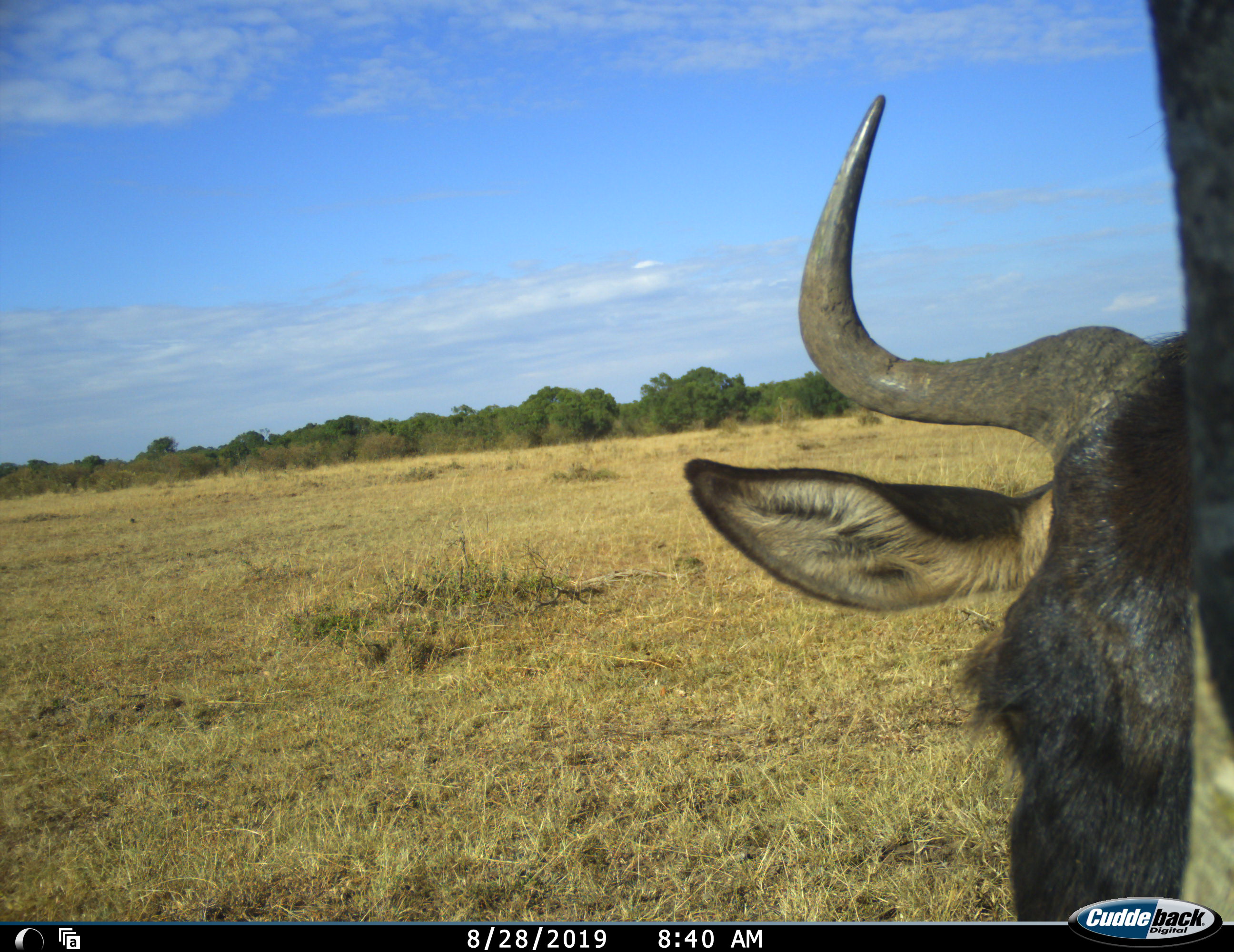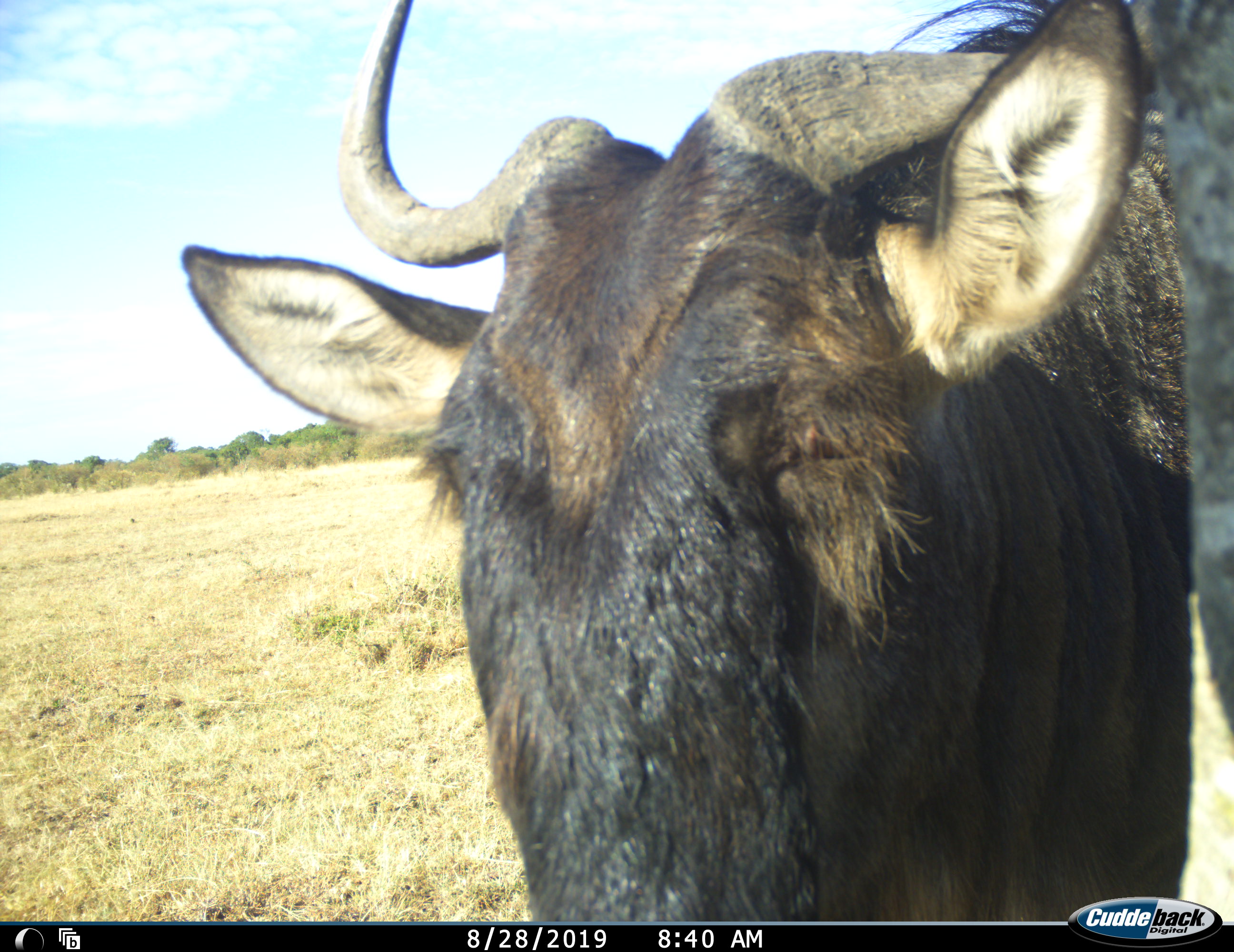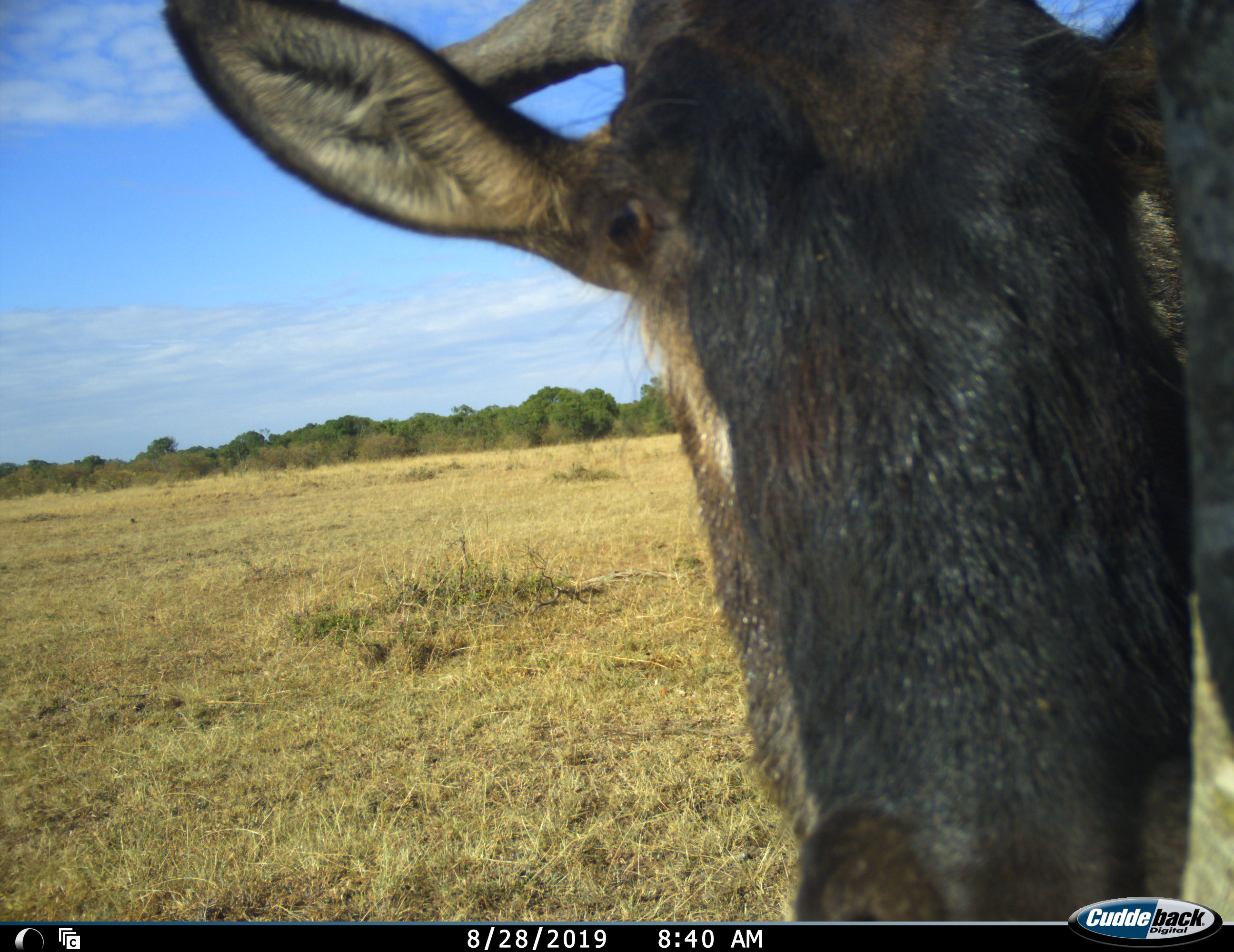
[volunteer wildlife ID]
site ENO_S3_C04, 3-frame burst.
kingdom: Animalia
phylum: Chordata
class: Mammalia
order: Artiodactyla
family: Bovidae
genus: Connochaetes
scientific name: Connochaetes taurinus taurinus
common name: blue wildebeest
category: wildebeestblue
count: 1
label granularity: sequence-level